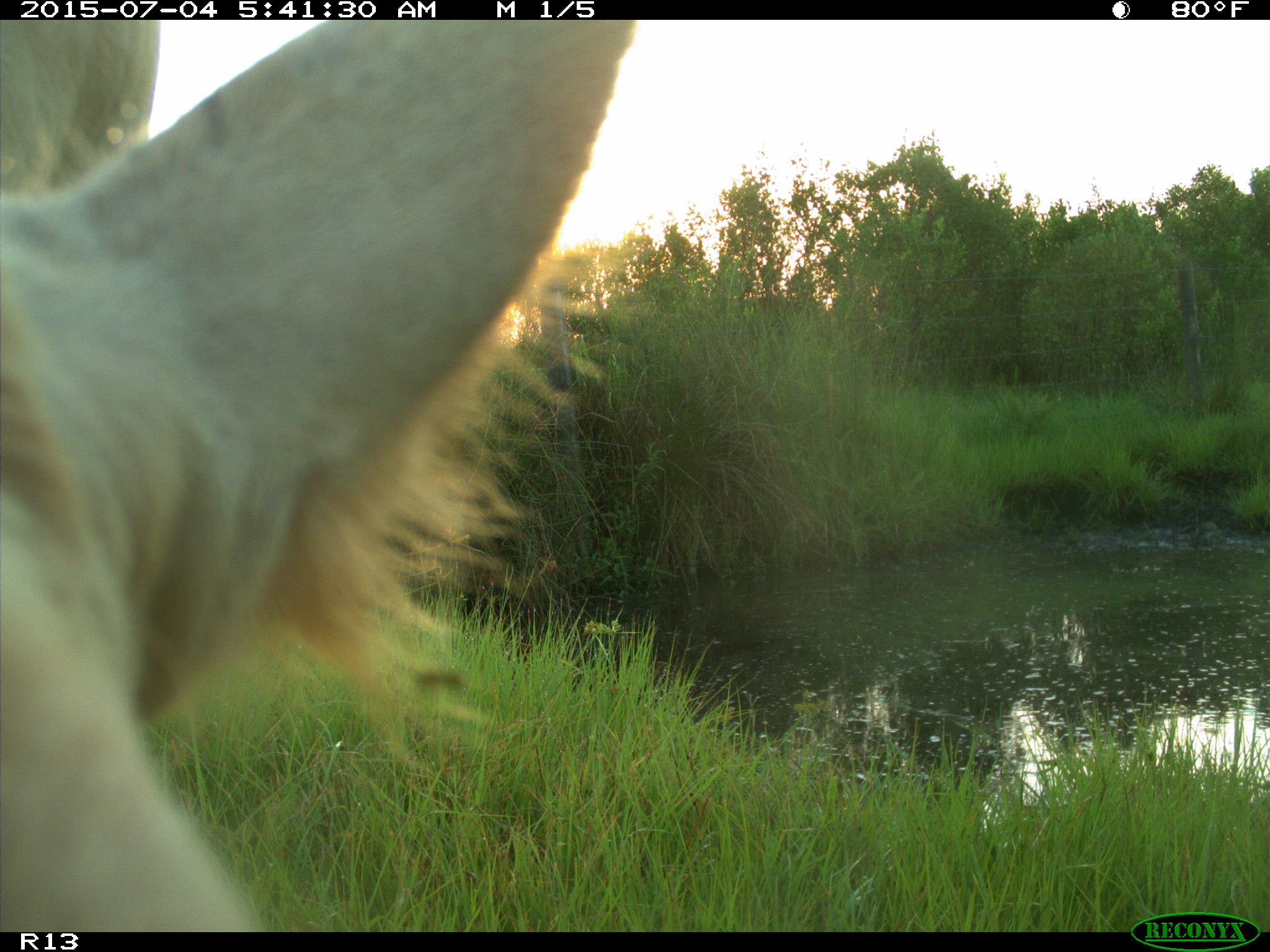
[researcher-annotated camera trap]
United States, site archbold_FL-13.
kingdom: Animalia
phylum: Chordata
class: Mammalia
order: Artiodactyla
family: Bovidae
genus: Bos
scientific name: Bos taurus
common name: domestic cow